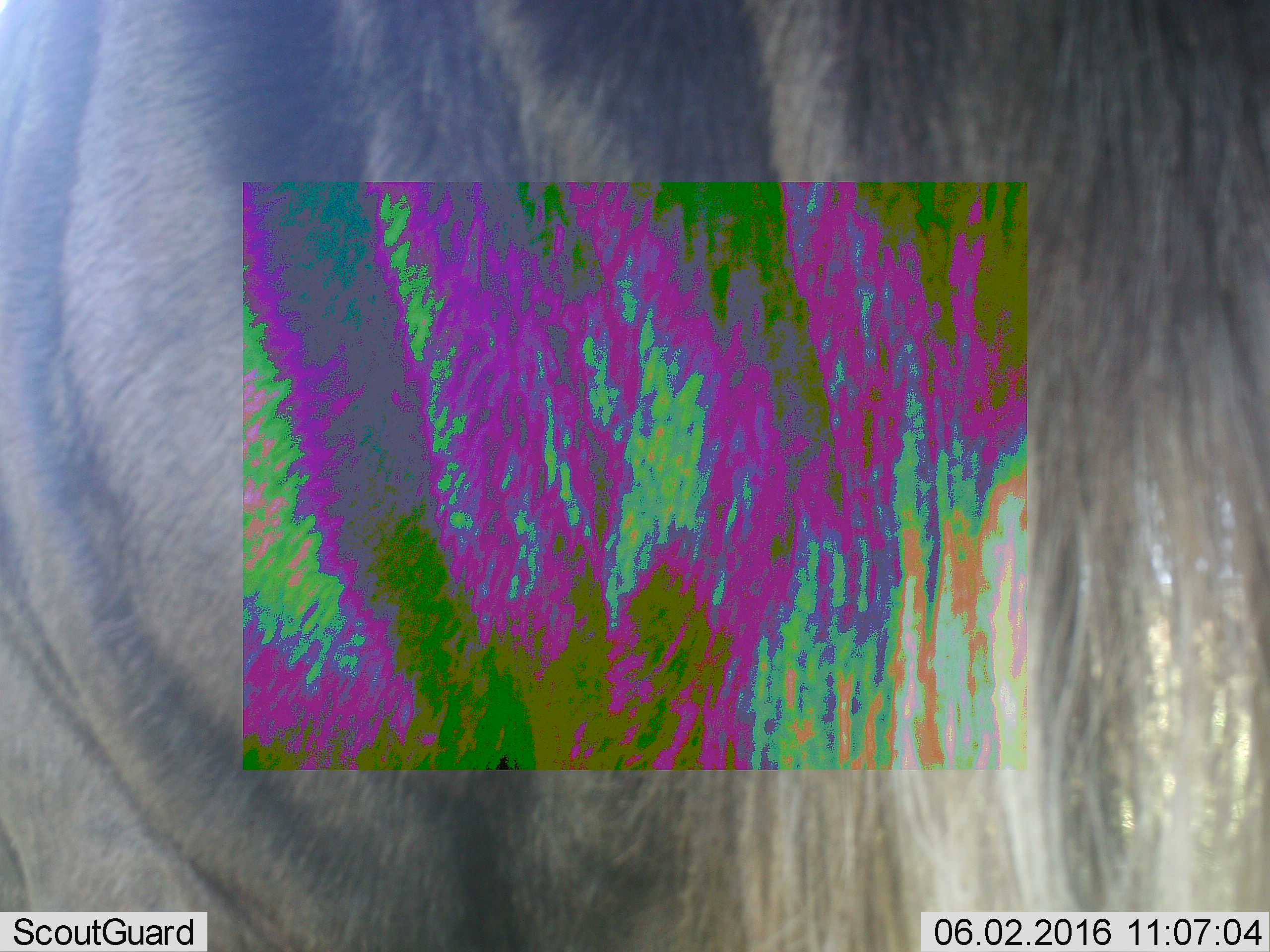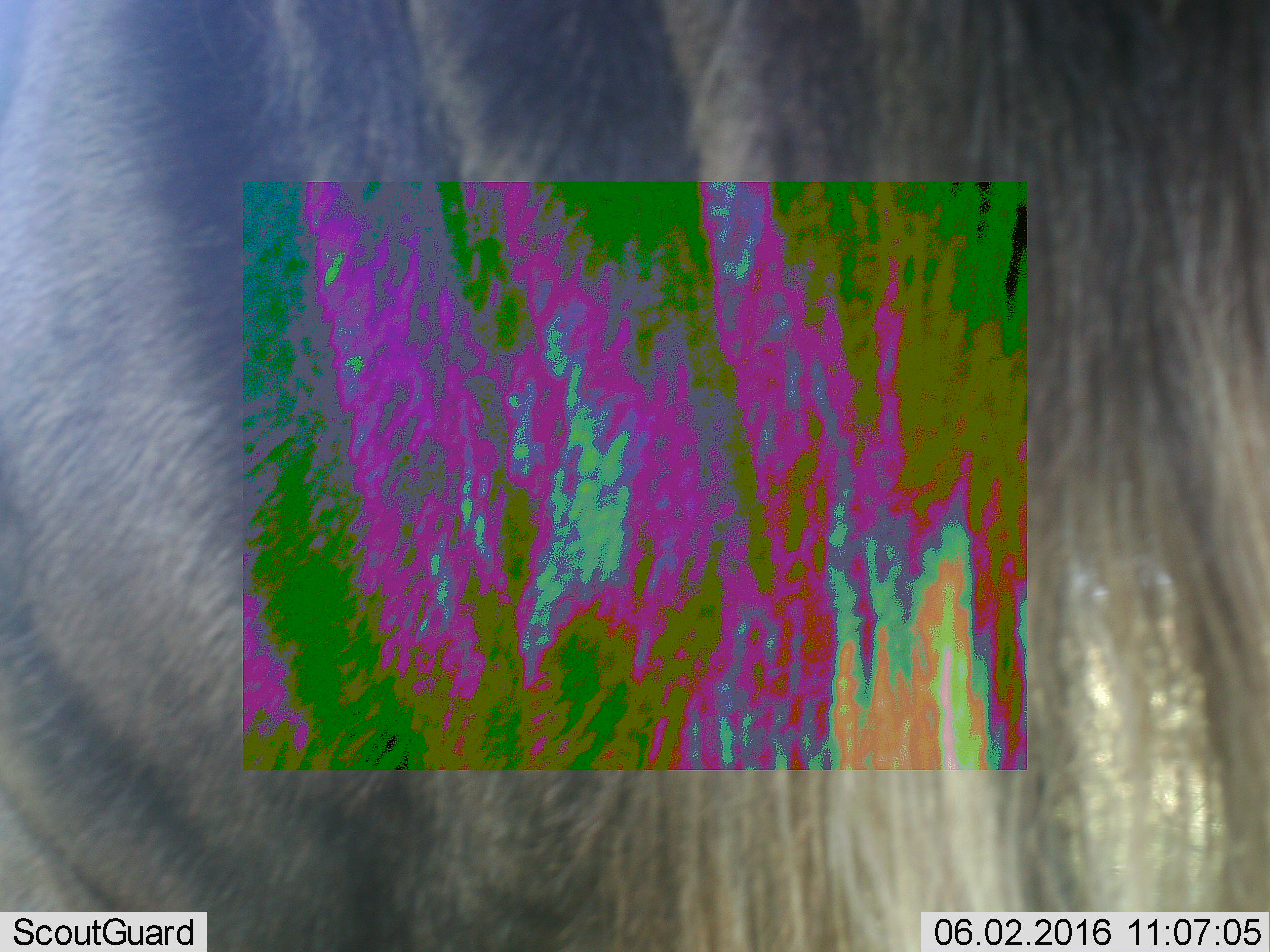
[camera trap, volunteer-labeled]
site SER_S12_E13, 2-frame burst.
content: unidentified animal